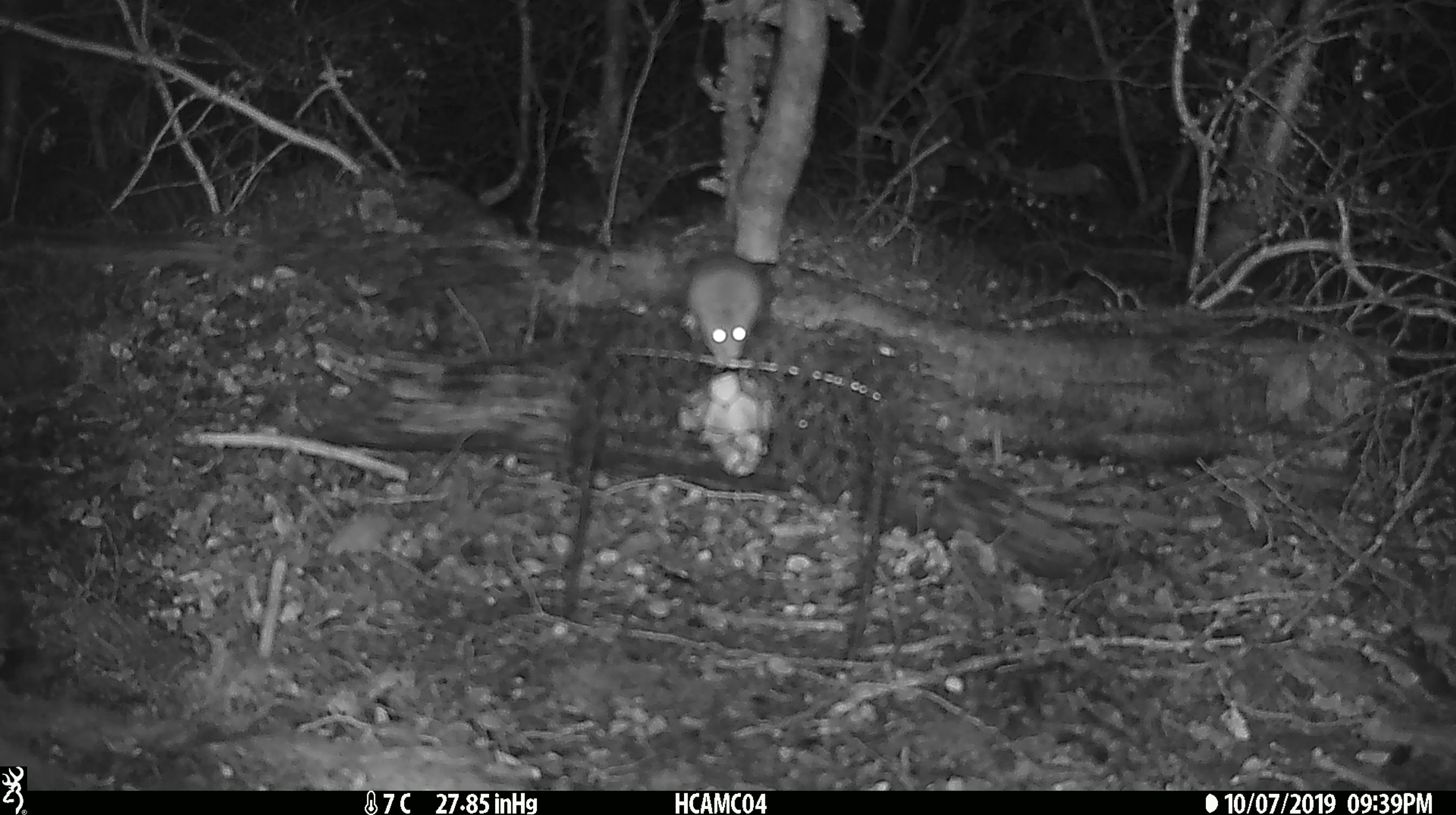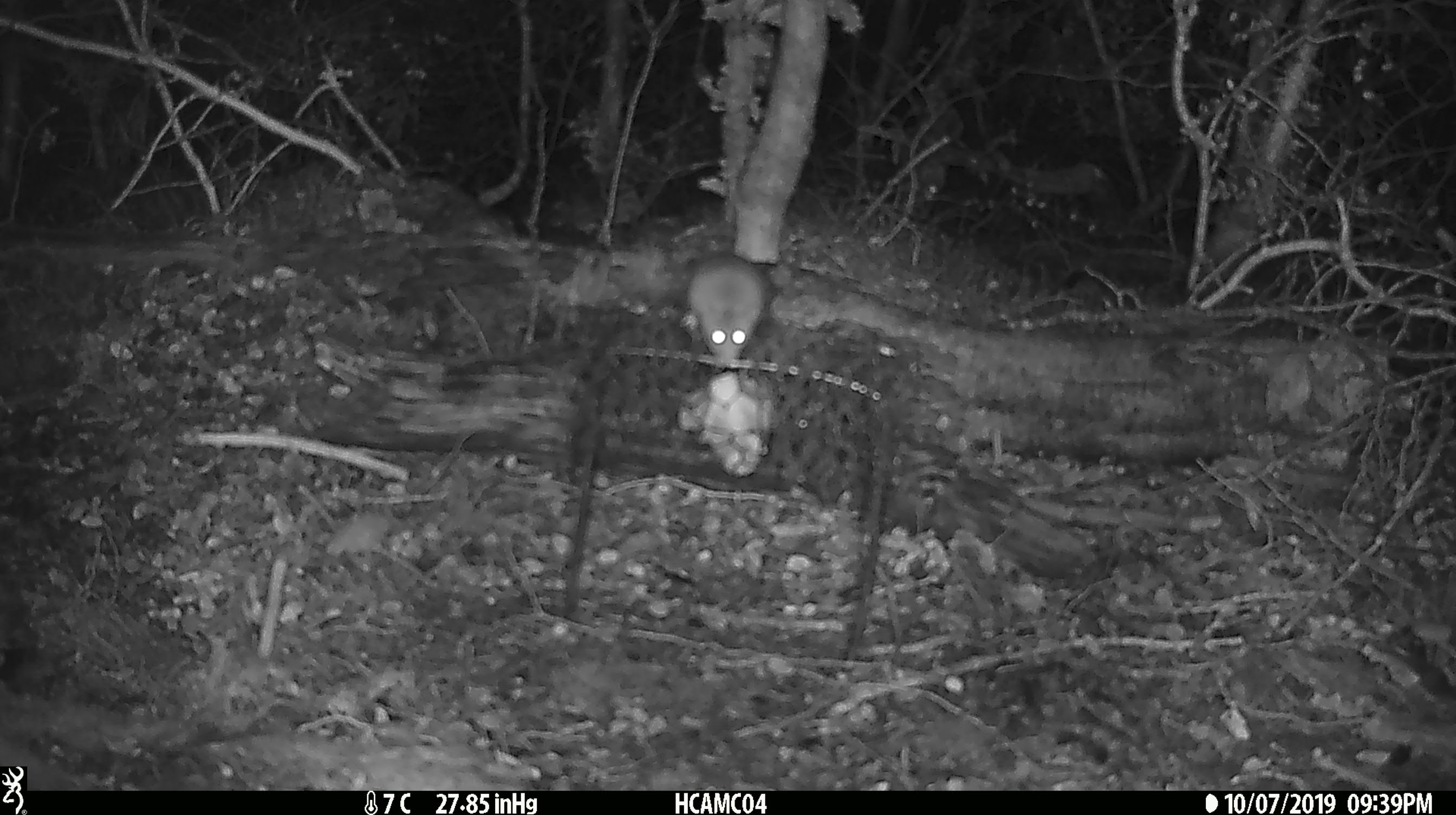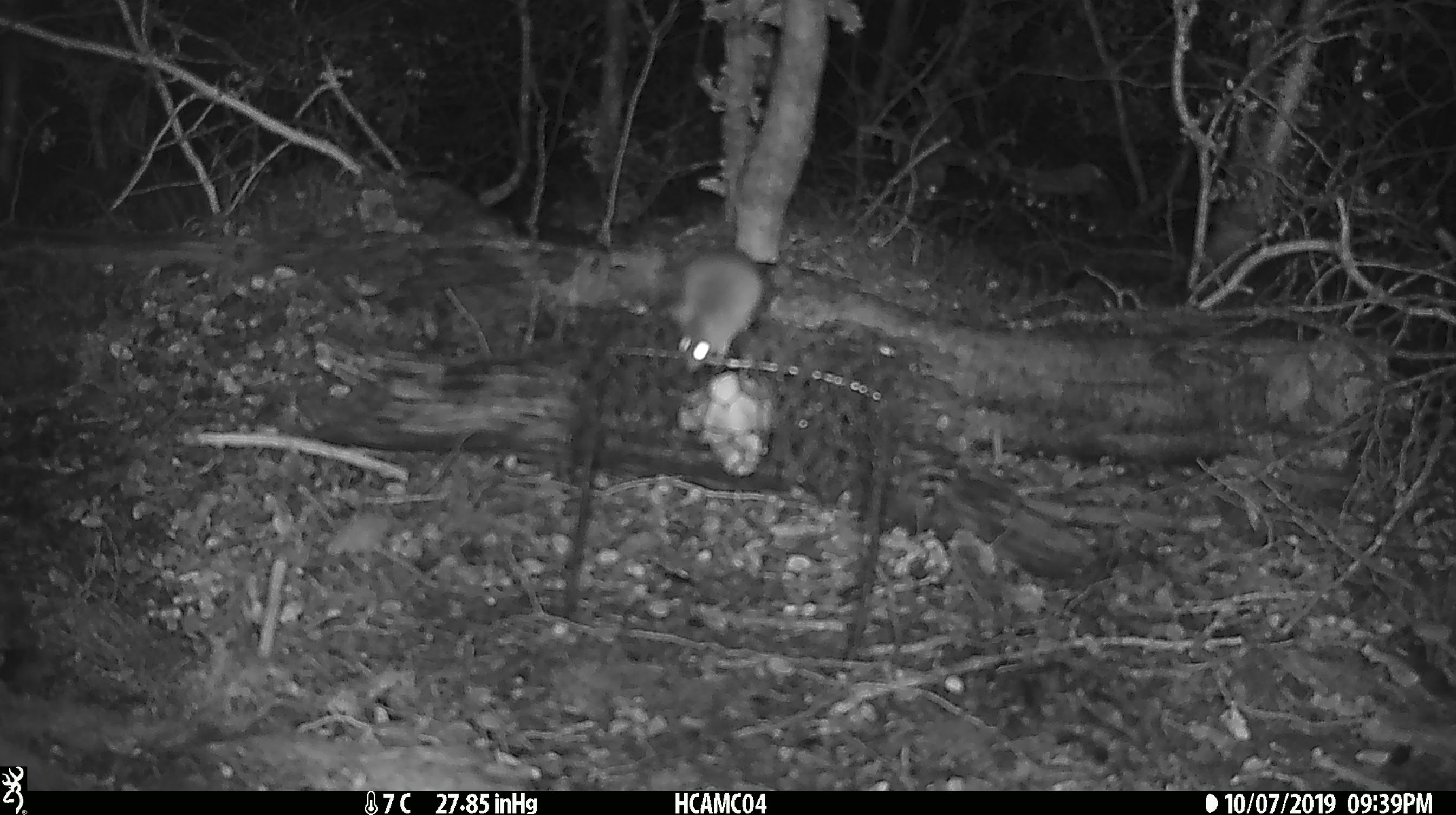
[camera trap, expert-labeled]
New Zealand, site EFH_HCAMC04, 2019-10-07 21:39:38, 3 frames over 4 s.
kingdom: Animalia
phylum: Chordata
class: Mammalia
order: Rodentia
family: Muridae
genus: Mus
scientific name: Mus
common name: mouse